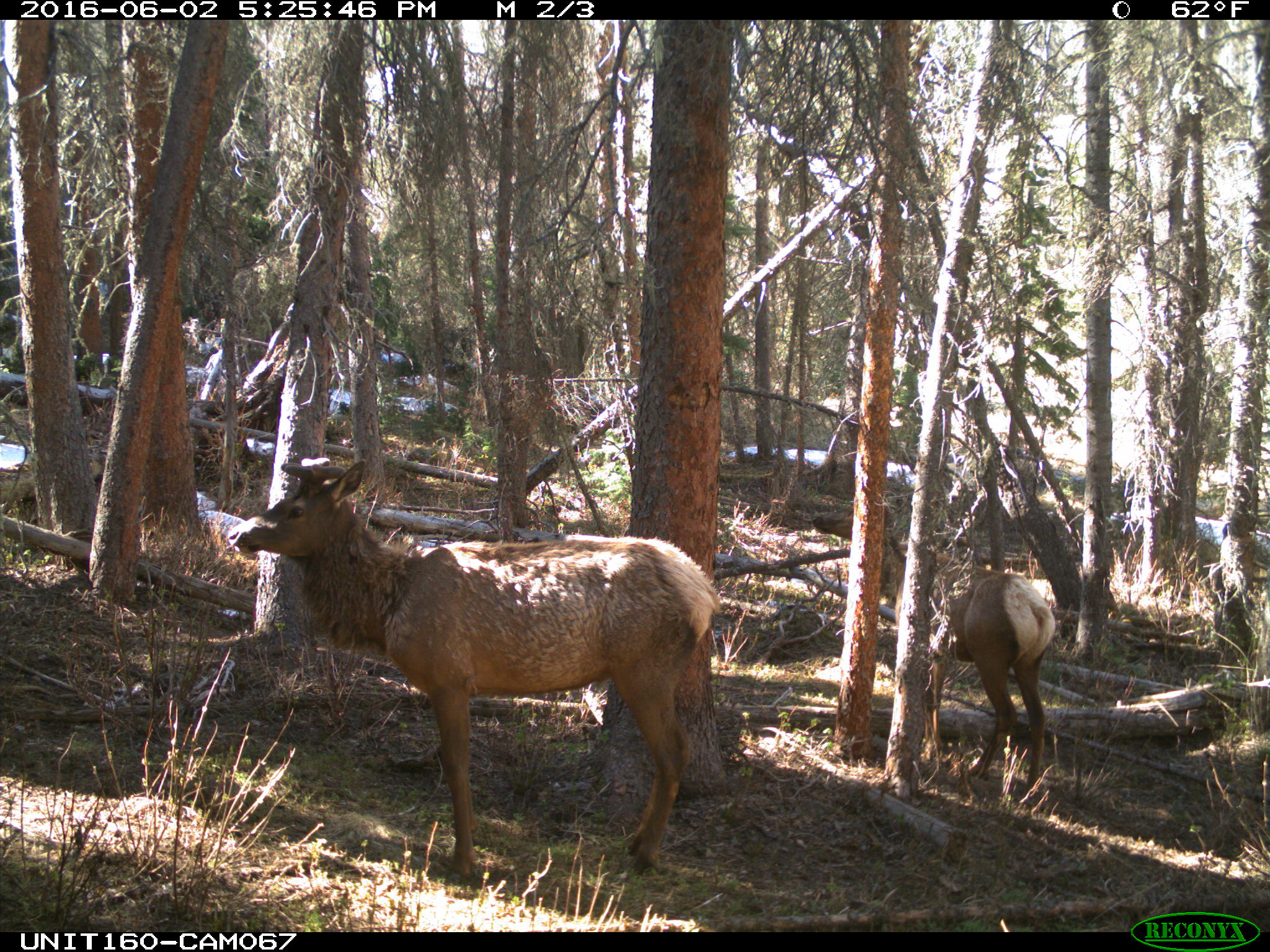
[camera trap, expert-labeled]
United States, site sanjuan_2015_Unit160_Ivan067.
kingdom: Animalia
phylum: Chordata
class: Mammalia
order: Artiodactyla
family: Cervidae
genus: Cervus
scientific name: Cervus elaphus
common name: red deer